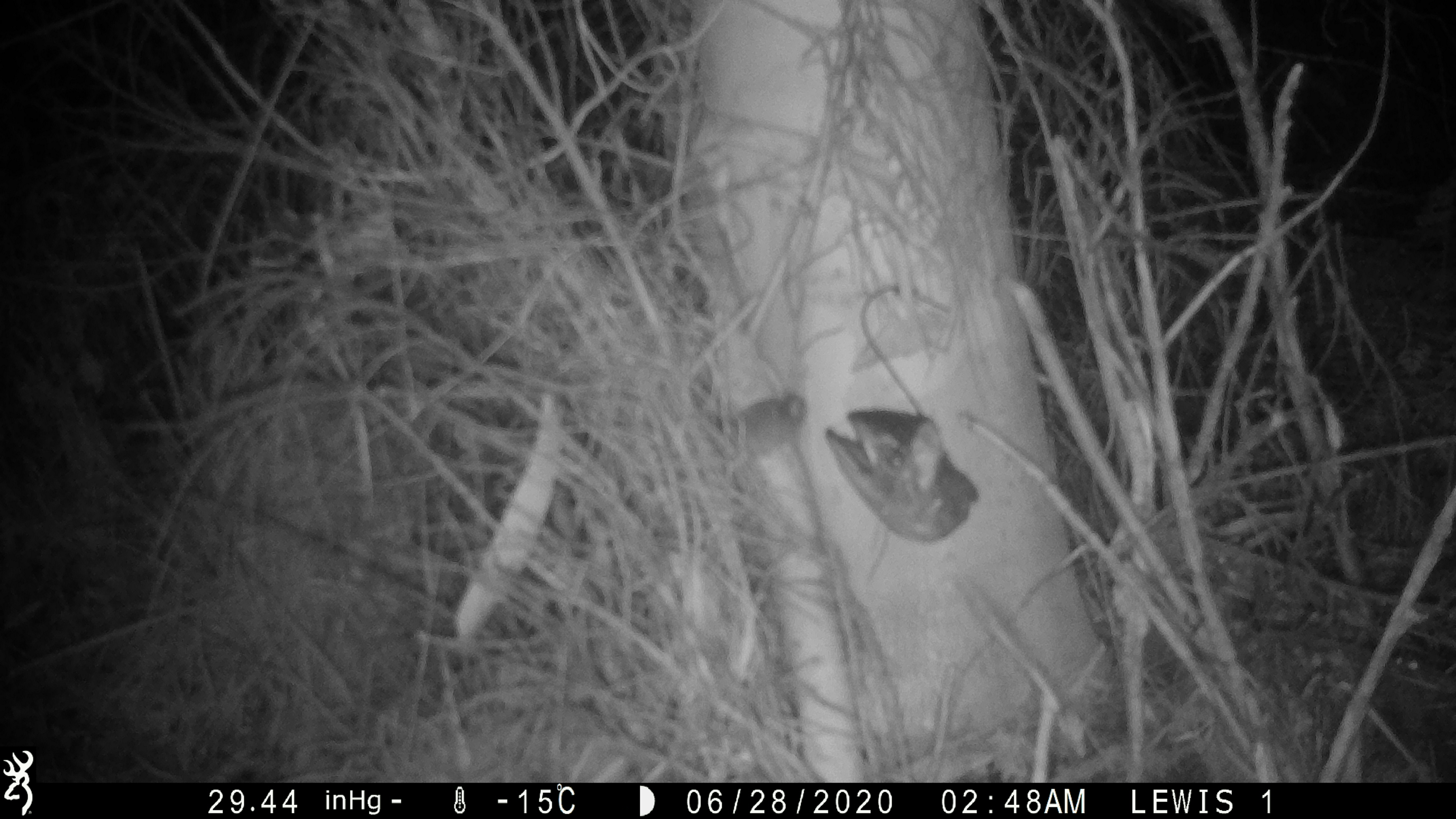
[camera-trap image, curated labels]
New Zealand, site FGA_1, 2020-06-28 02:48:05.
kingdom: Animalia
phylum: Chordata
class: Mammalia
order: Rodentia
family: Muridae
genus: Mus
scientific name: Mus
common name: mouse